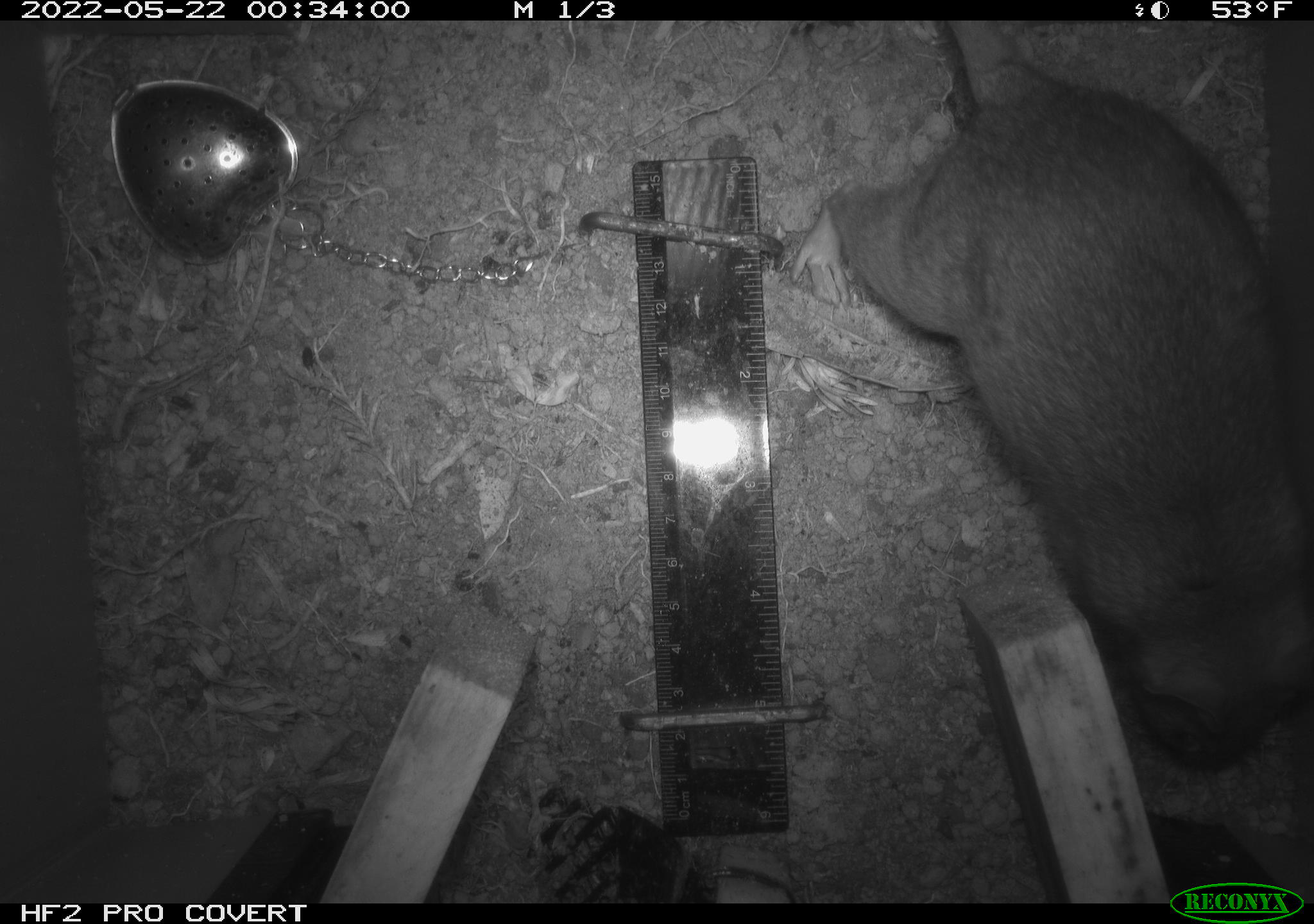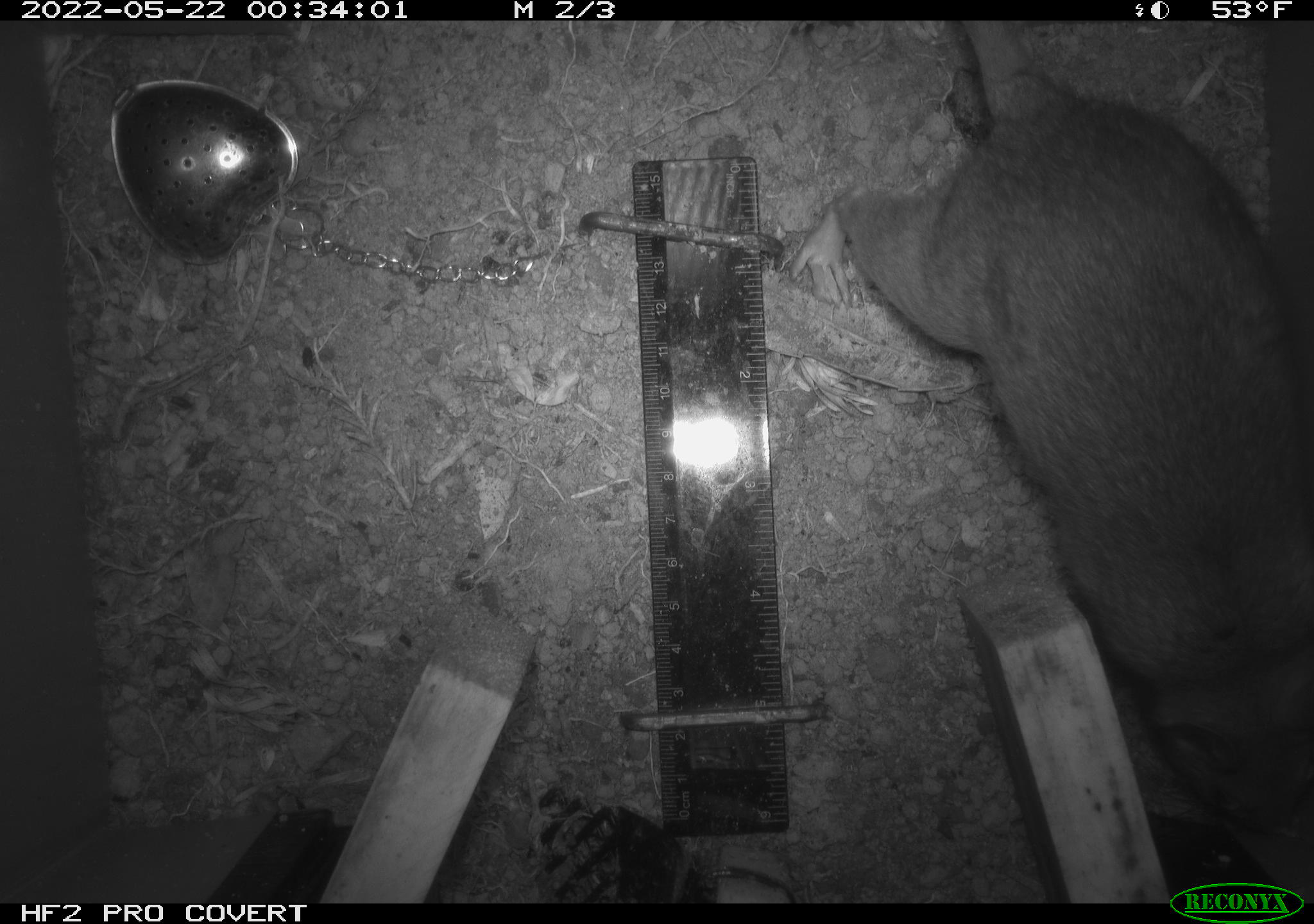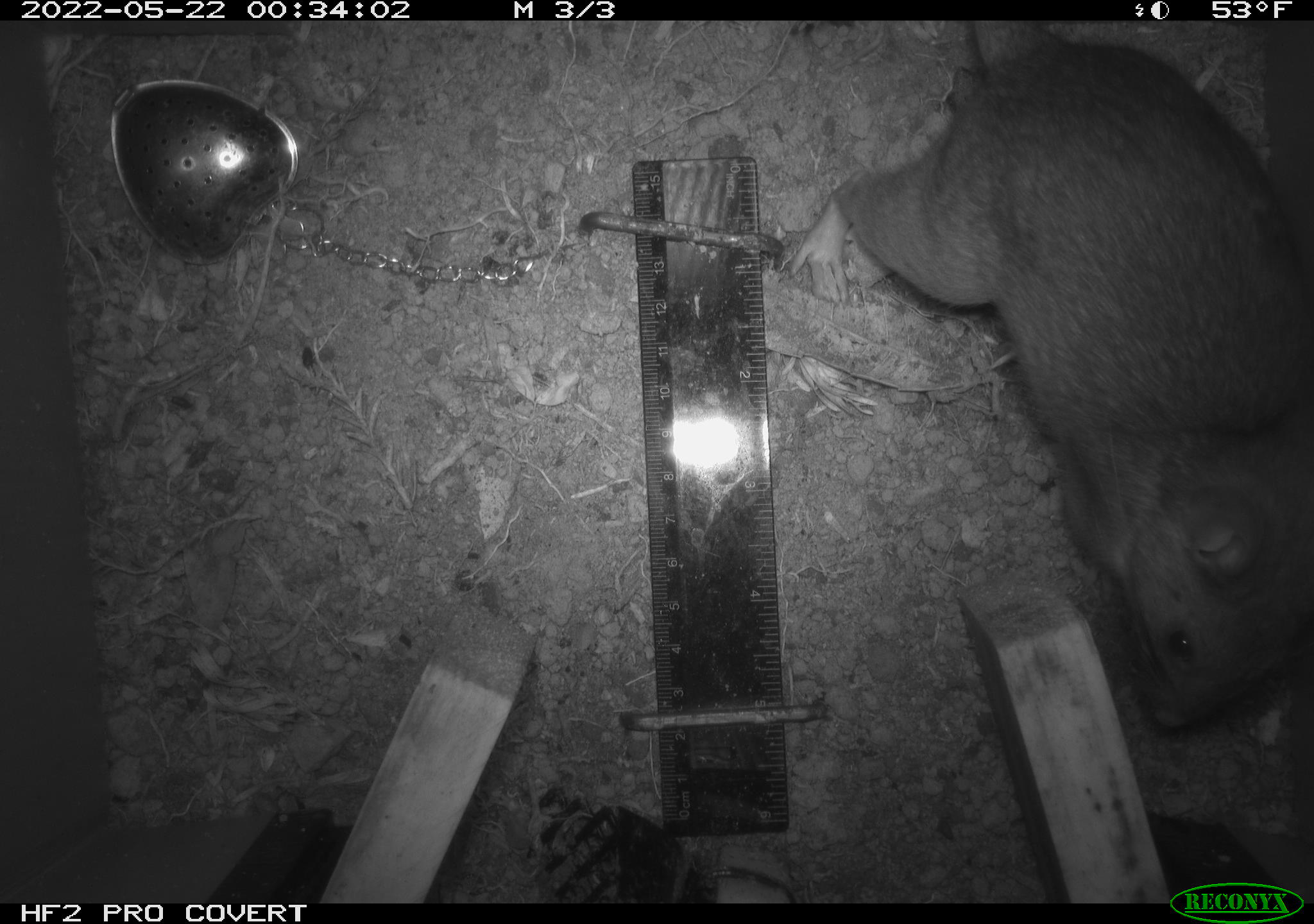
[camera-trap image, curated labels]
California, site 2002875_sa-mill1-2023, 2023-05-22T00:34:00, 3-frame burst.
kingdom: Animalia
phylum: Chordata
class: Mammalia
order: Rodentia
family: Cricetidae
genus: Neotoma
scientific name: Neotoma fuscipes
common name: dusky-footed woodrat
Dusky-footed woodrat (Neotoma fuscipes).